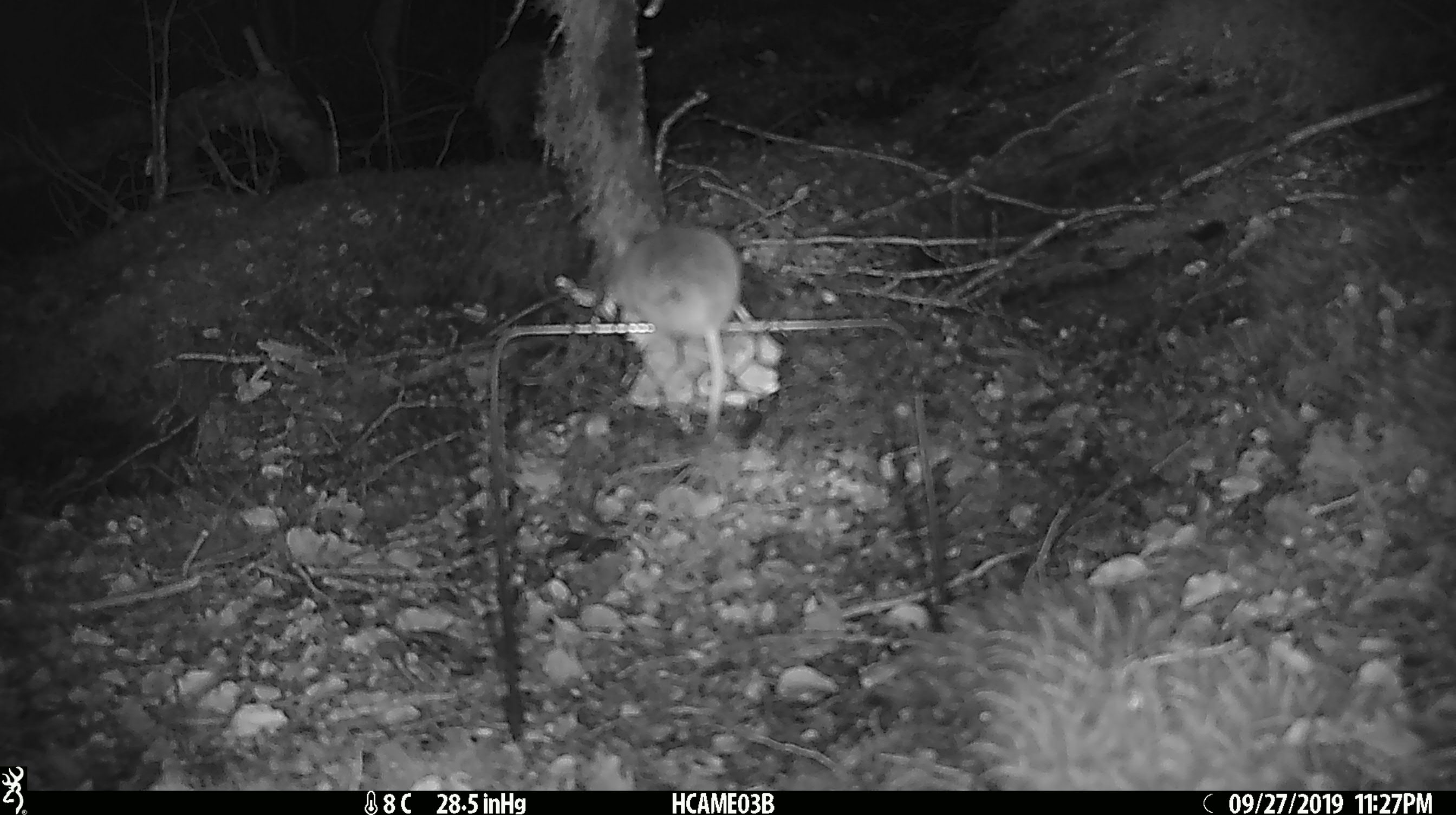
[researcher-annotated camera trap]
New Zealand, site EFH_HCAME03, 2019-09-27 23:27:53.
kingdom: Animalia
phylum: Chordata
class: Mammalia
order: Rodentia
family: Muridae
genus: Mus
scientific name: Mus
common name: mouse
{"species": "mouse (Mus)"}